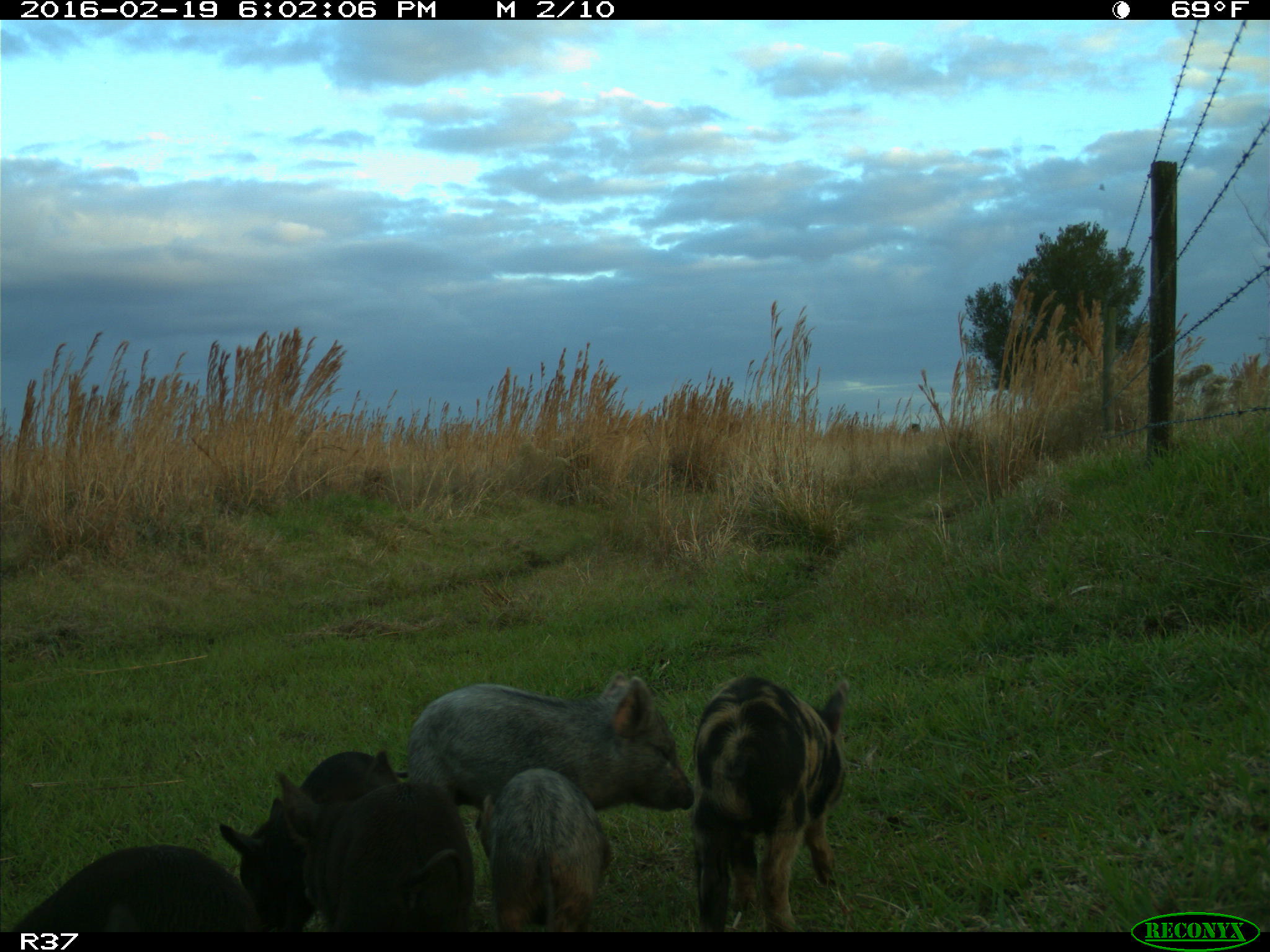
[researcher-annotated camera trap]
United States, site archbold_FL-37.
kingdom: Animalia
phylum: Chordata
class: Mammalia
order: Artiodactyla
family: Suidae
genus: Sus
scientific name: Sus scrofa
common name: wild boar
Sus scrofa (wild boar).